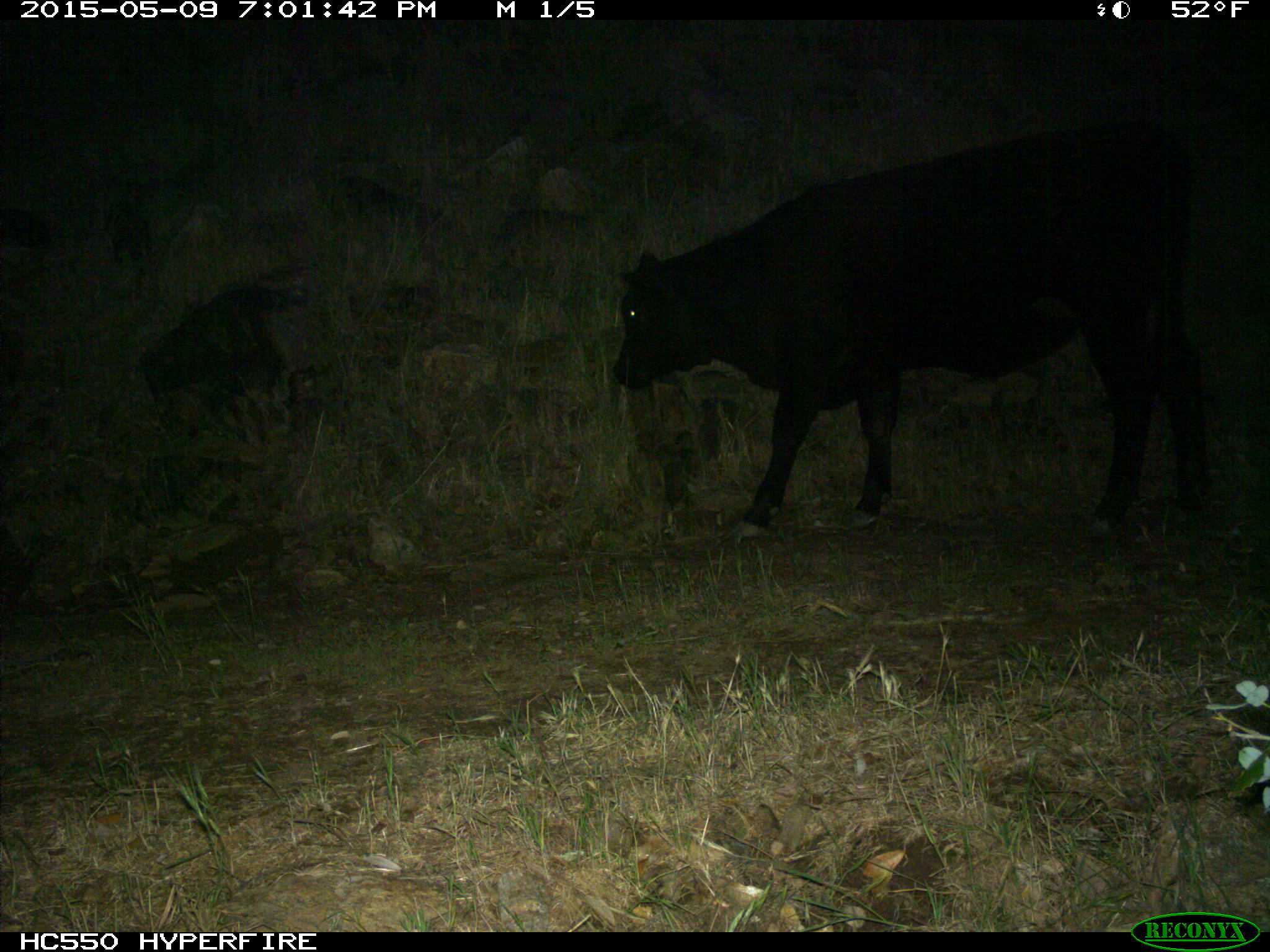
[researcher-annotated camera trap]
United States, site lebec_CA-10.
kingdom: Animalia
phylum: Chordata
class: Mammalia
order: Artiodactyla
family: Bovidae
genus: Bos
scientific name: Bos taurus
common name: domestic cow